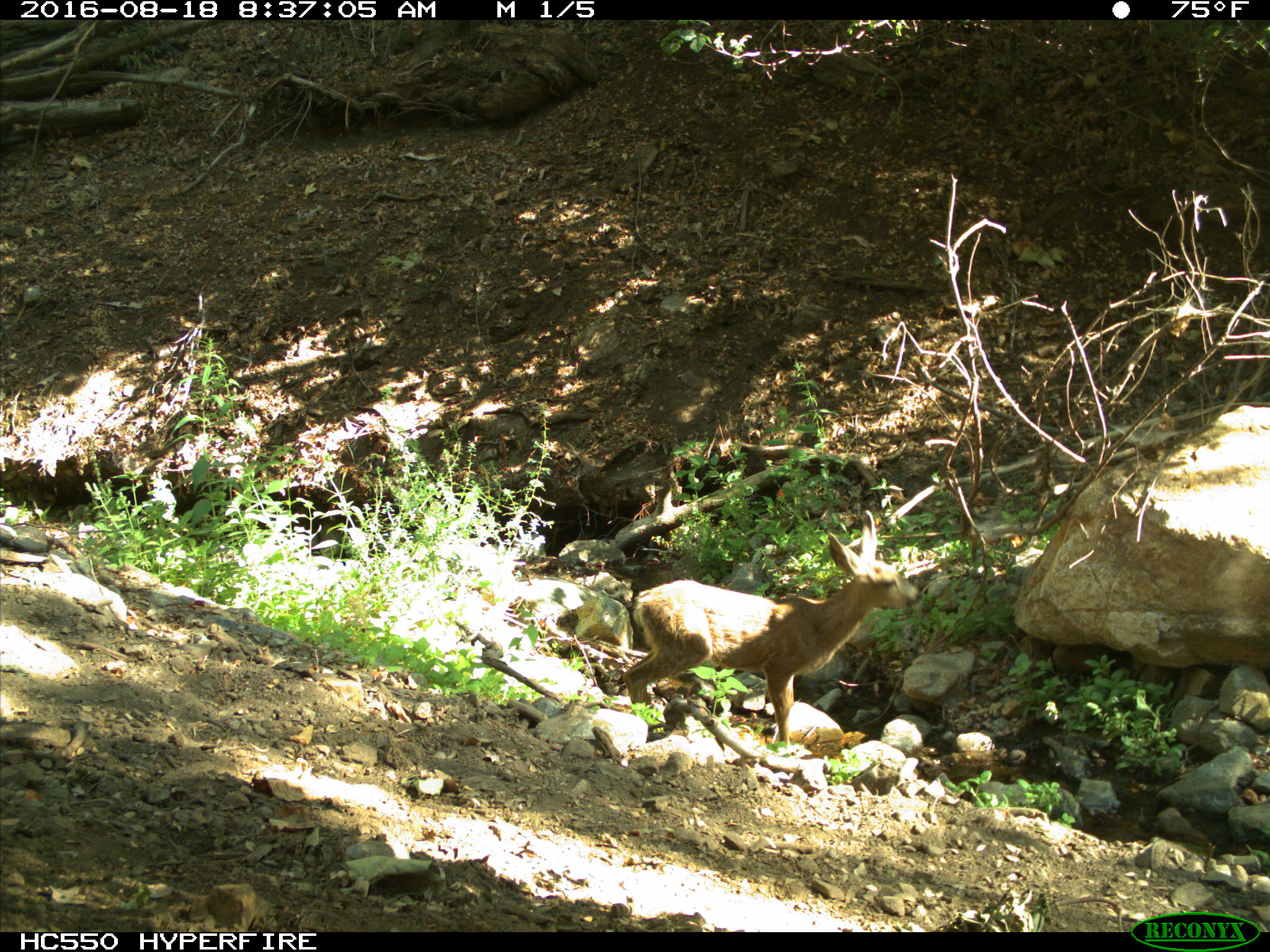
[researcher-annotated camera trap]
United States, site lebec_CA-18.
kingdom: Animalia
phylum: Chordata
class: Mammalia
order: Artiodactyla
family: Cervidae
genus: Odocoileus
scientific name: Odocoileus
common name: deer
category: unidentified deer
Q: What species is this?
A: Unidentified deer (deer) (Odocoileus).